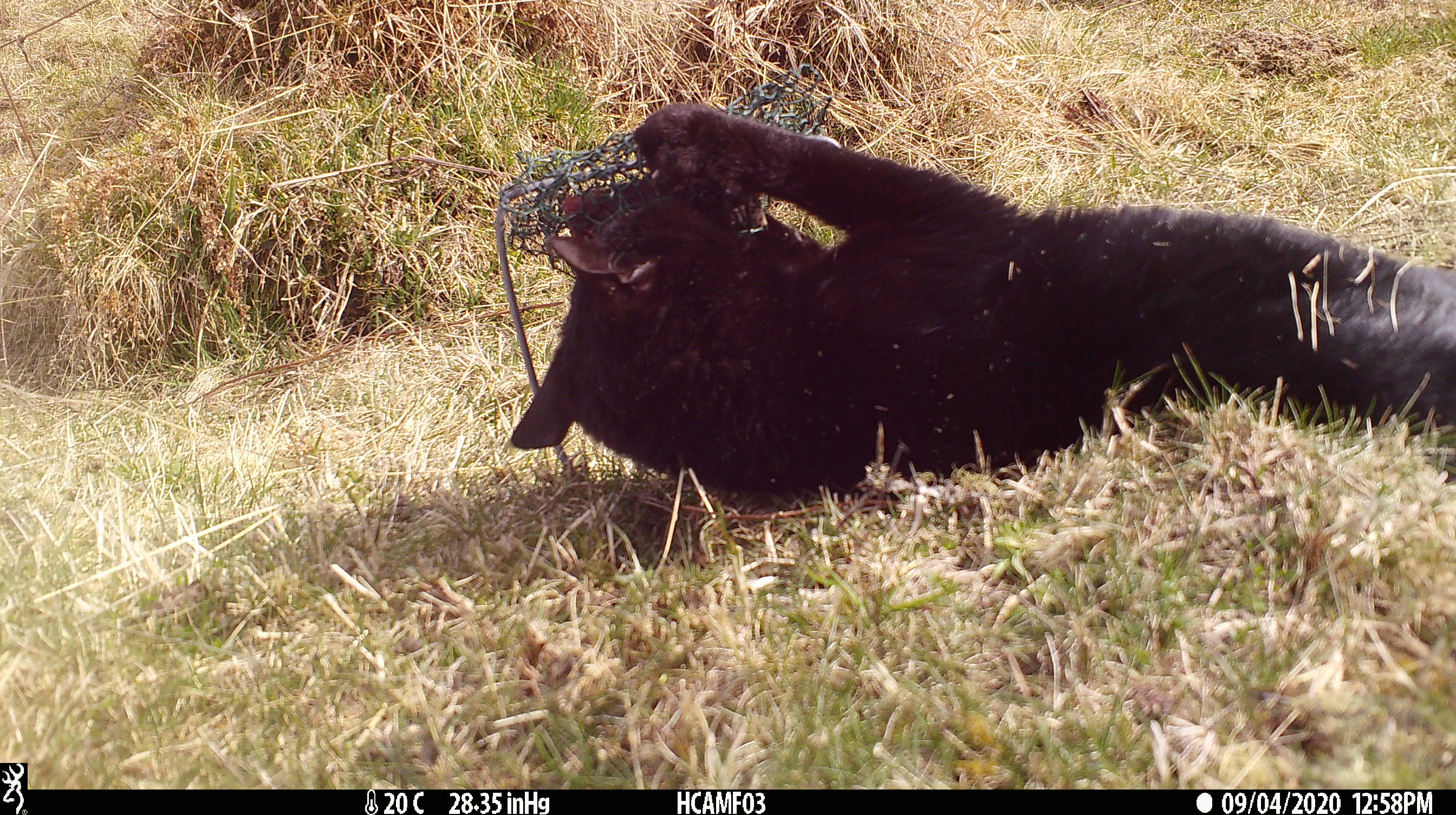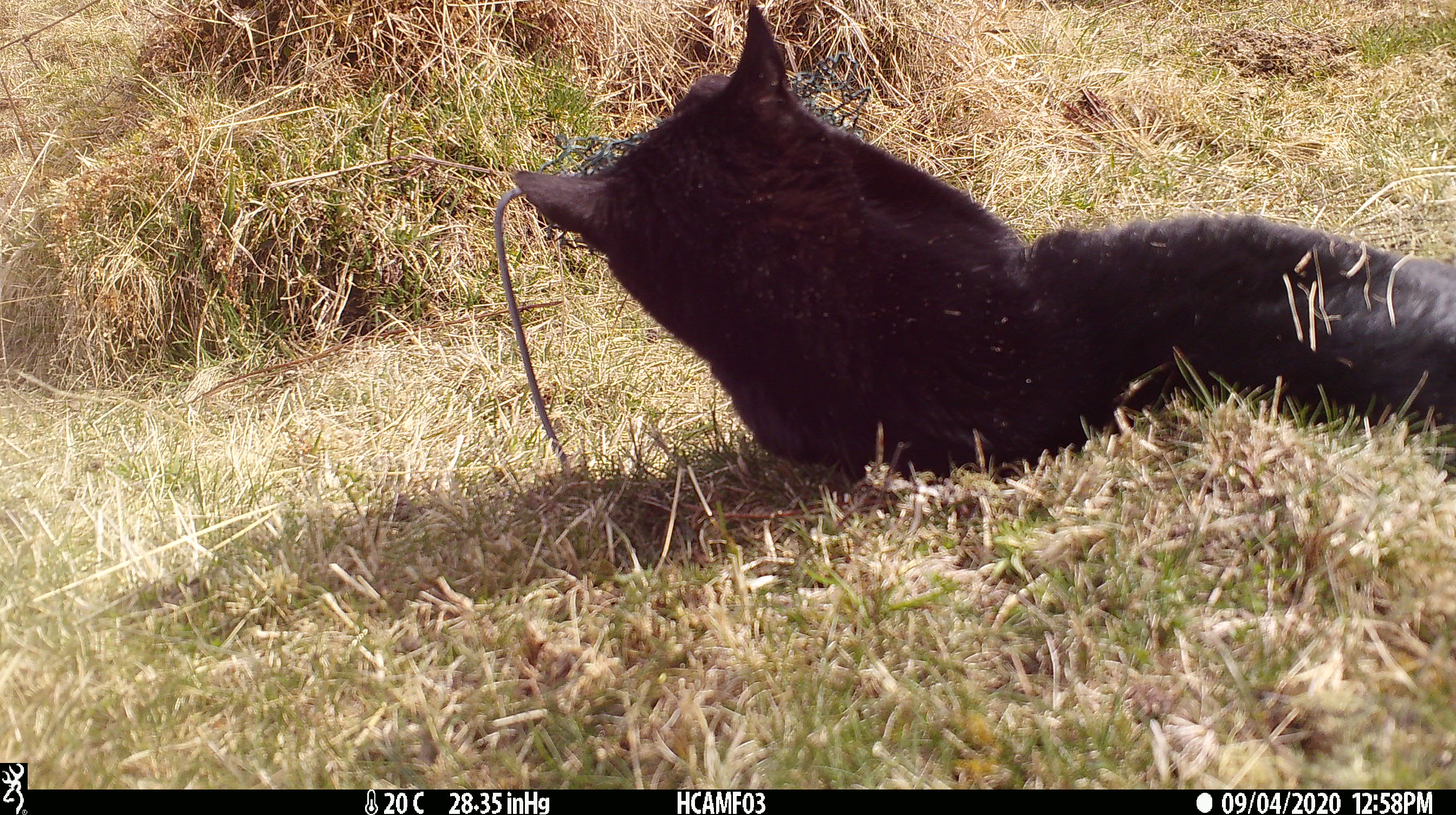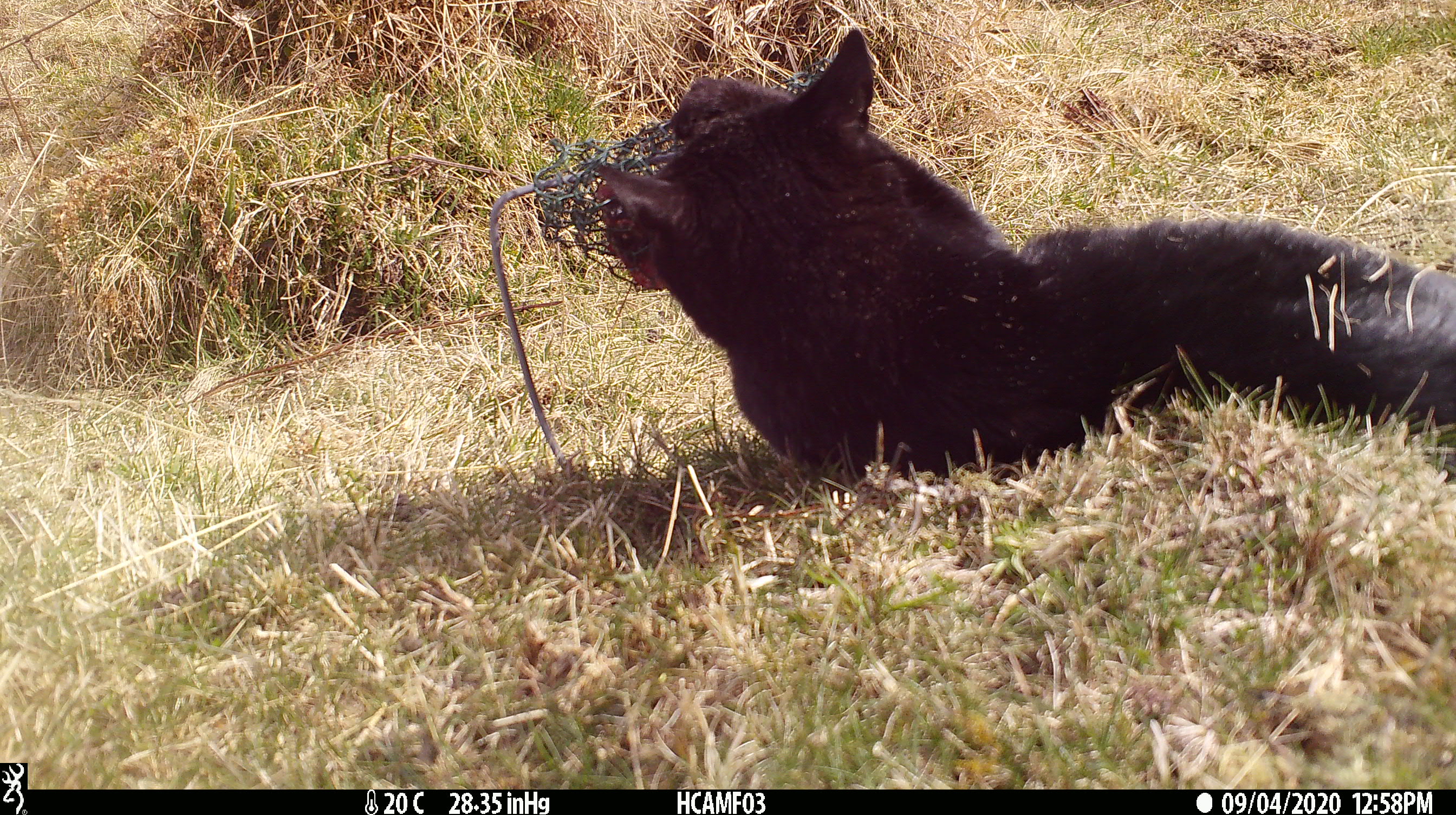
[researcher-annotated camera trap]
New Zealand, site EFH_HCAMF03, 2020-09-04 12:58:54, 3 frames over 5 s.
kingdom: Animalia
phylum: Chordata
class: Mammalia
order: Carnivora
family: Felidae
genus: Felis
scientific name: Felis catus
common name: domestic cat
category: cat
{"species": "cat (domestic cat) (Felis catus)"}